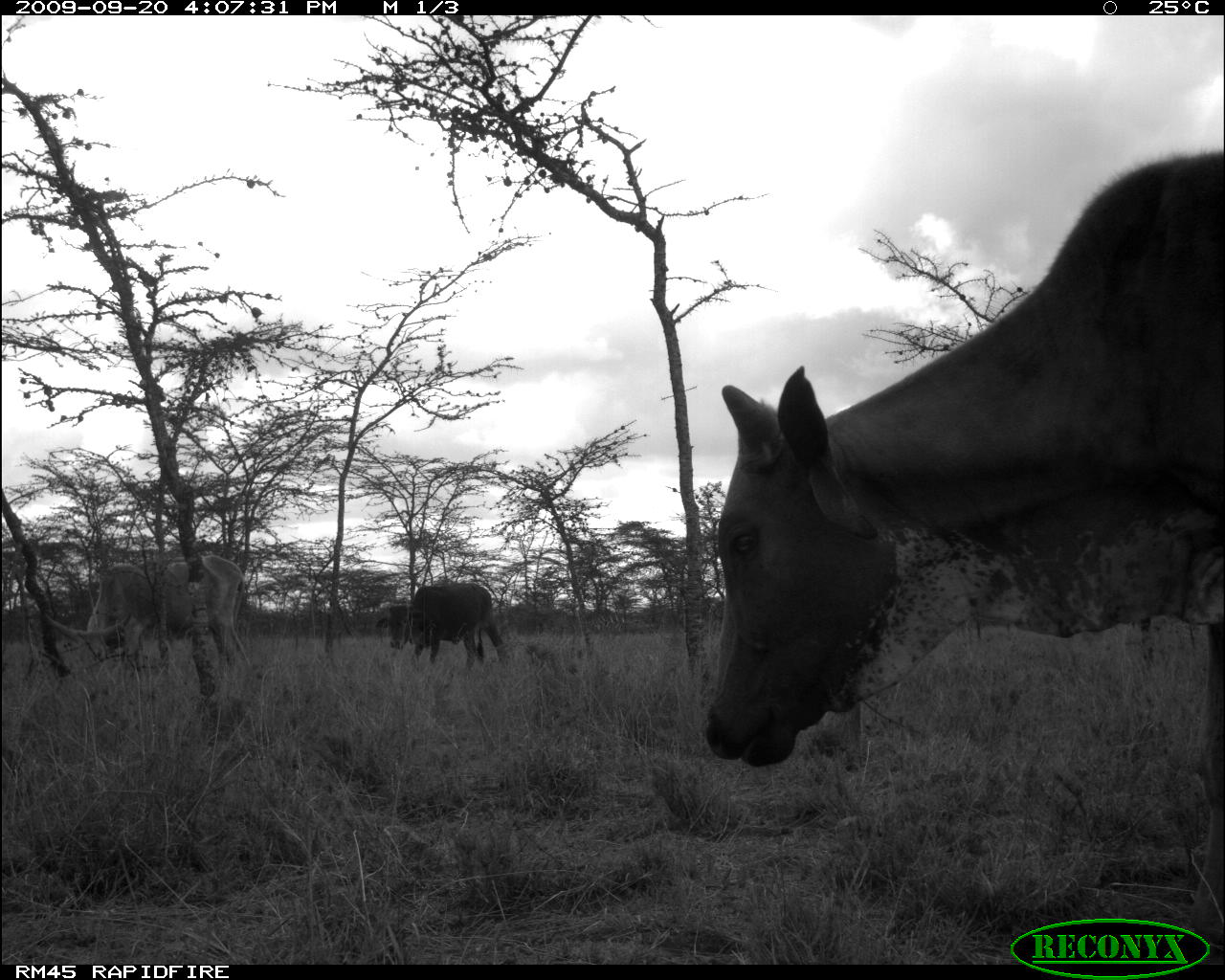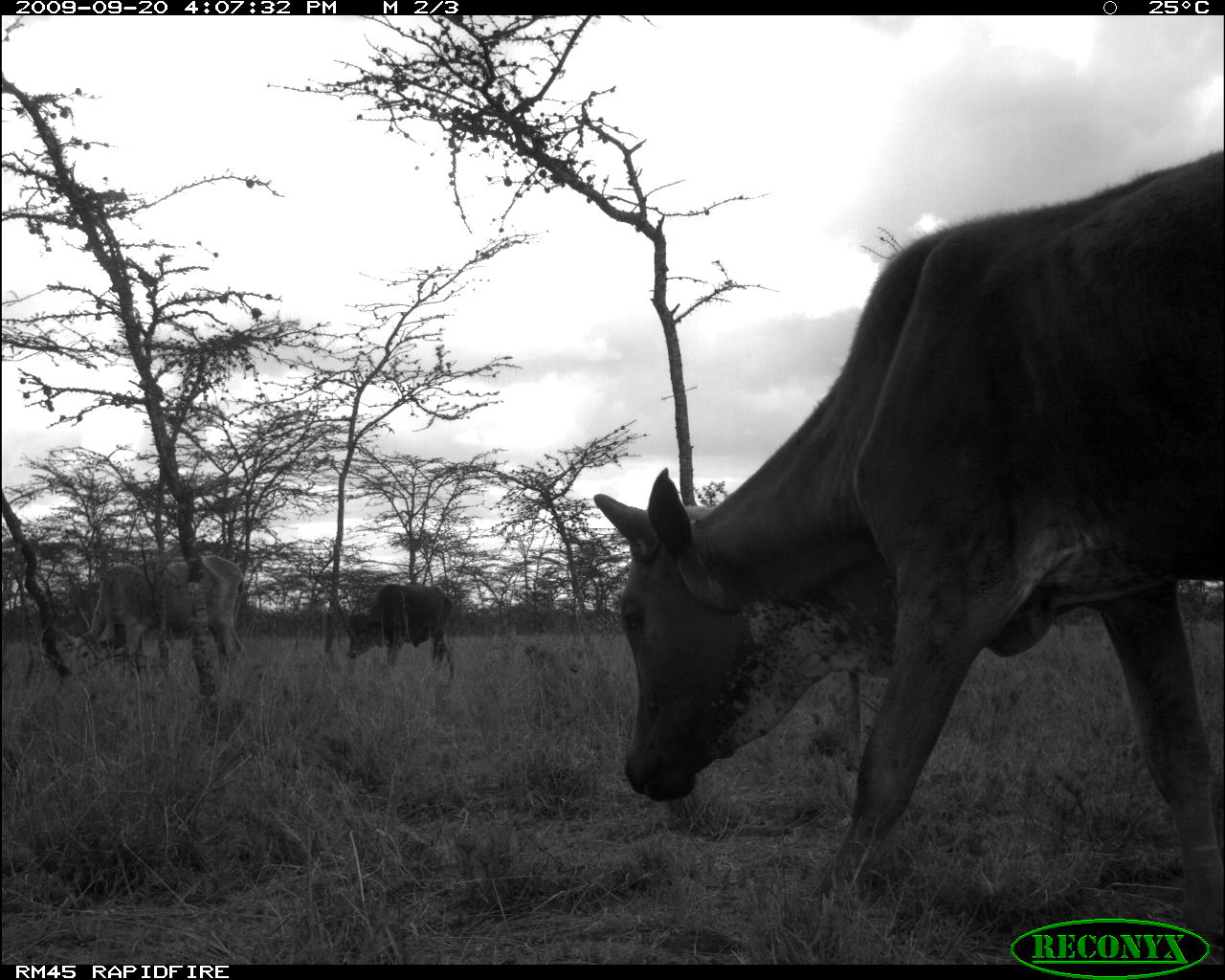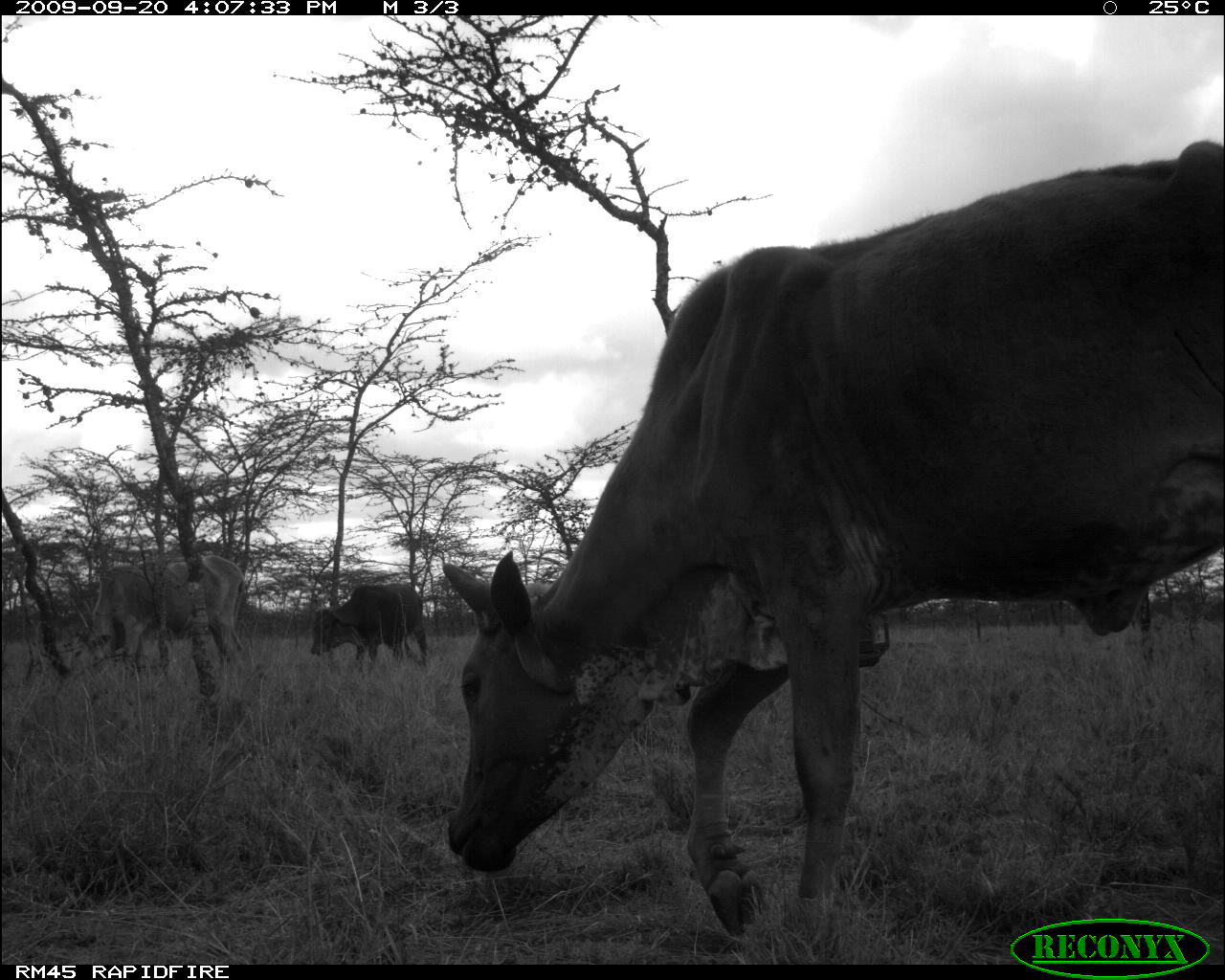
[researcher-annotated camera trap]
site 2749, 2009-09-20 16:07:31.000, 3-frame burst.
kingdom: Animalia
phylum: Chordata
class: Mammalia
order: Artiodactyla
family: Bovidae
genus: Bos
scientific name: Bos taurus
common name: domestic cattle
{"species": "Bos taurus (domestic cattle)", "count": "3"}